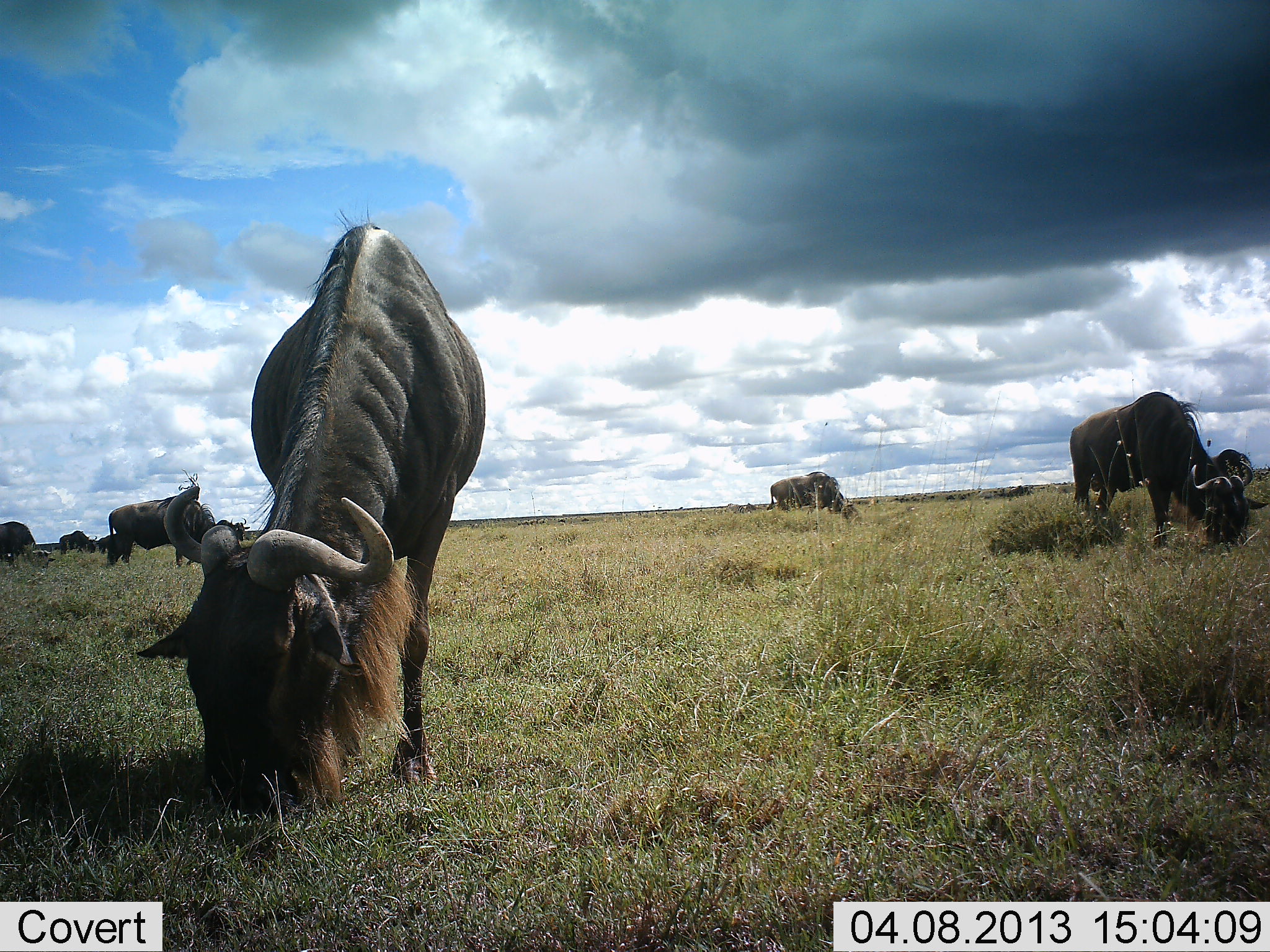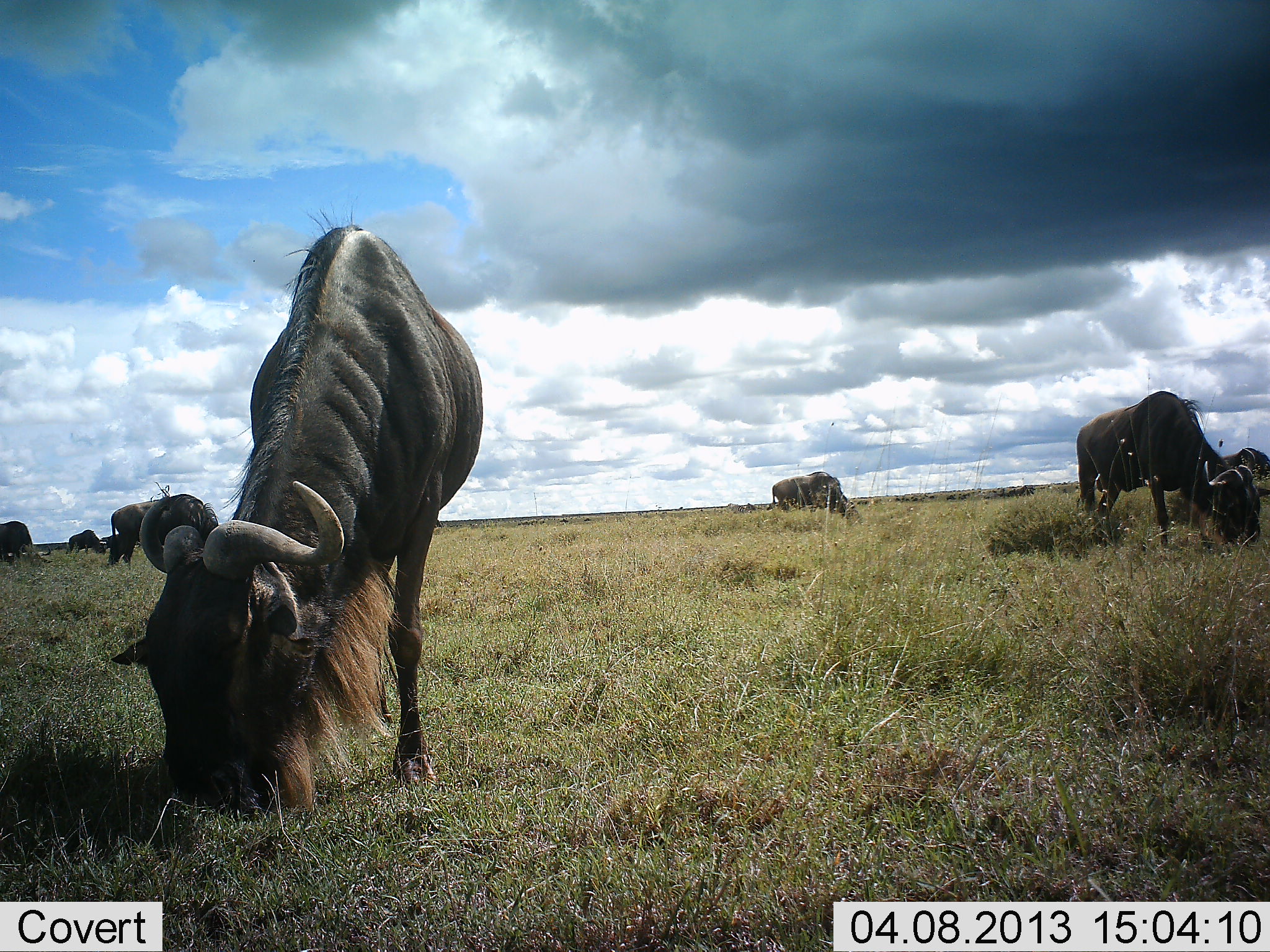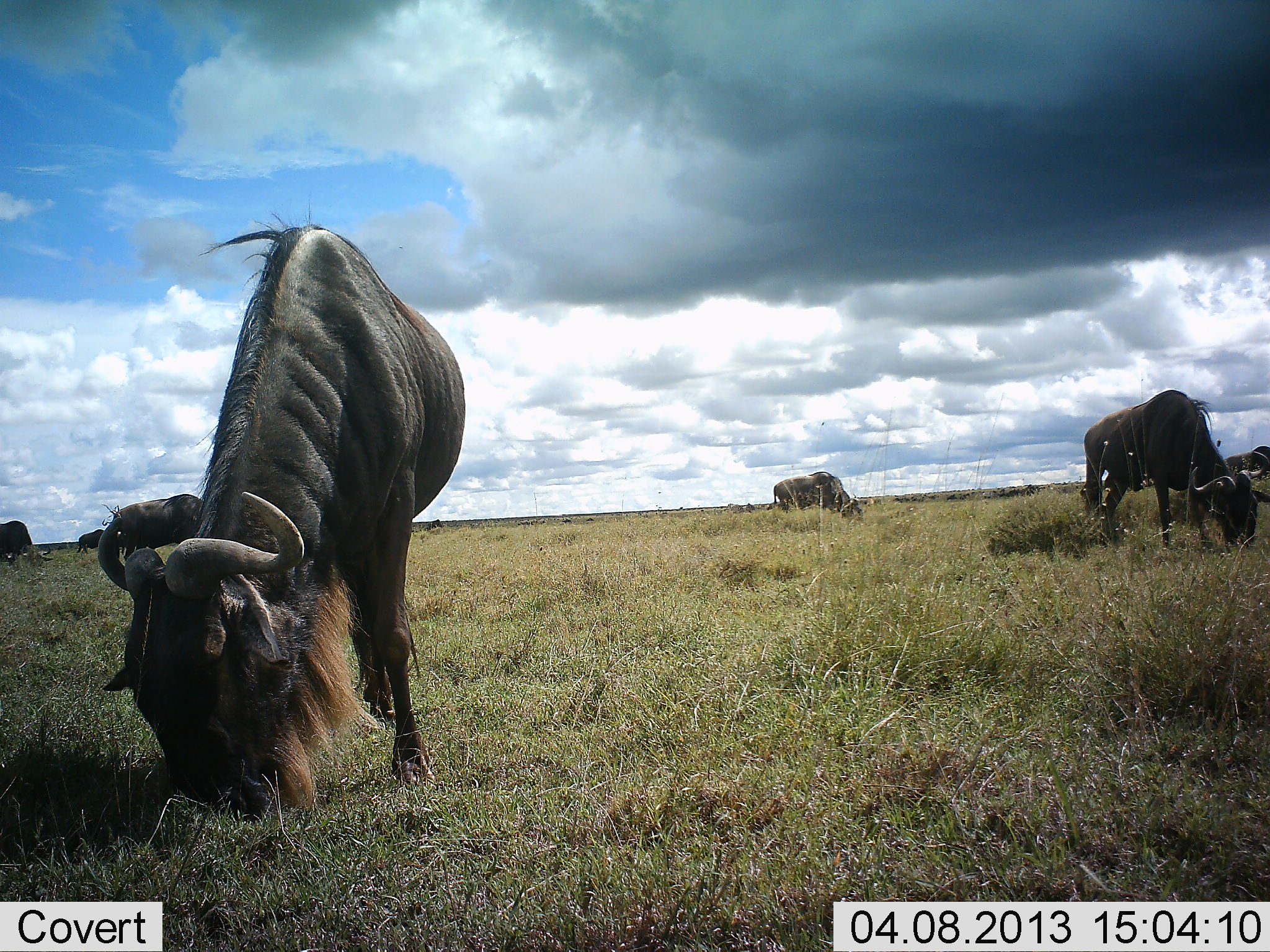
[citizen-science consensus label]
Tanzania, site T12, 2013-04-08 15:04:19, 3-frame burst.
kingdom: Animalia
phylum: Chordata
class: Mammalia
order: Artiodactyla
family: Bovidae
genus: Connochaetes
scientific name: Connochaetes taurinus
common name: blue wildebeest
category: wildebeest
Wildebeest (blue wildebeest) (Connochaetes taurinus), count 7. Behavior (volunteer vote fractions): standing 35%, resting 0%, moving 24%, interacting 0%. Young present (vote fraction): 0%. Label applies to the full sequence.